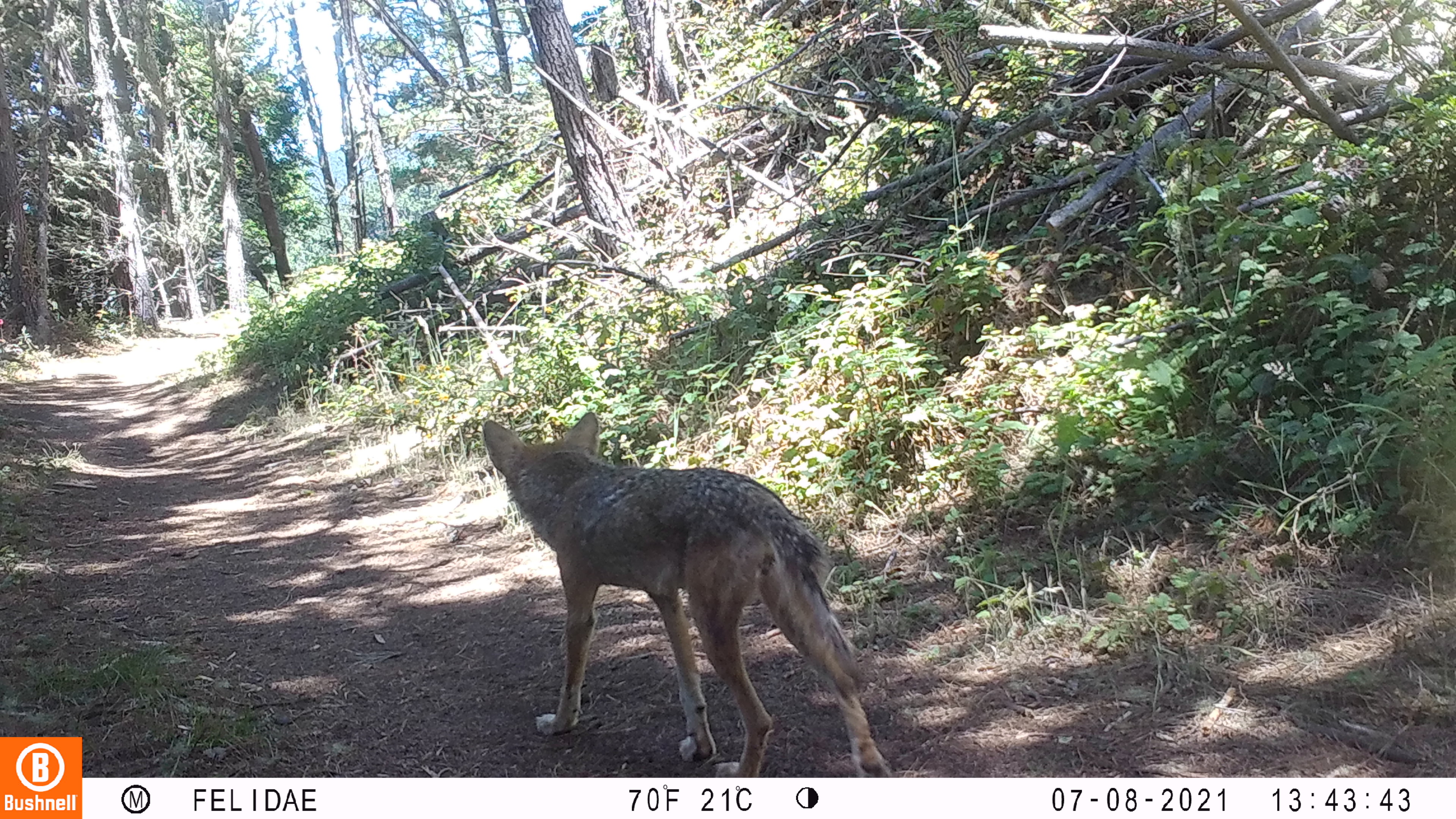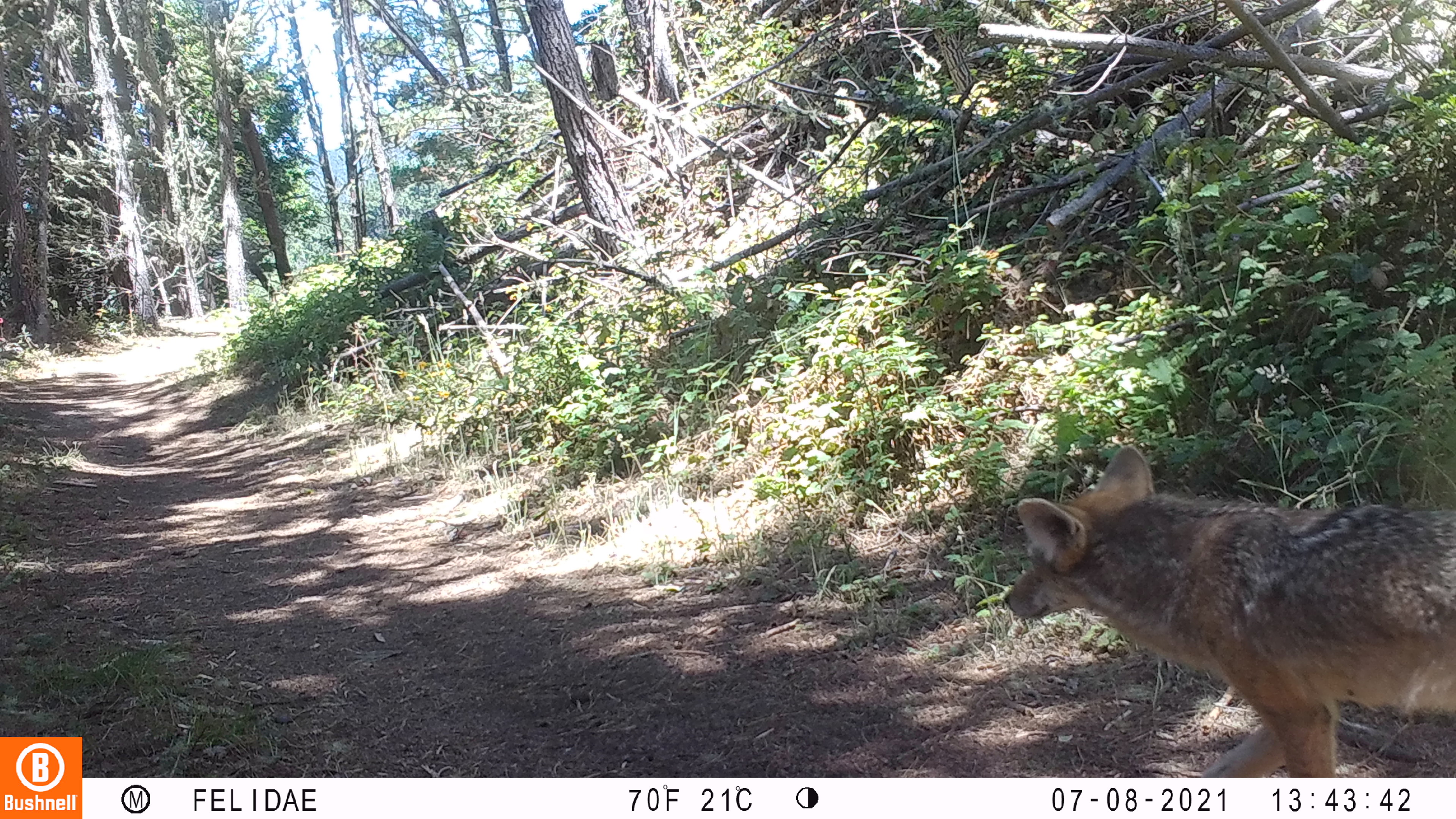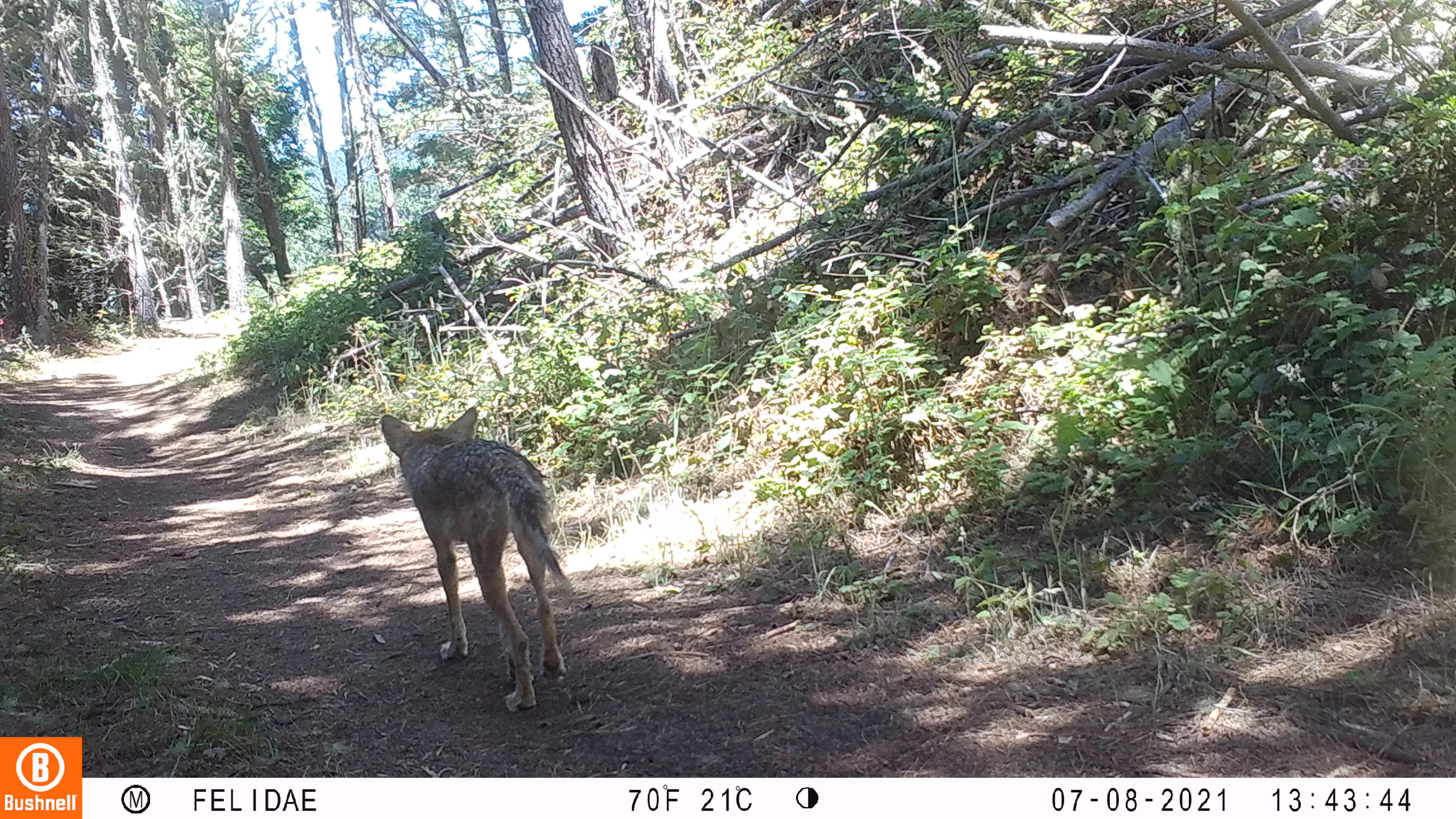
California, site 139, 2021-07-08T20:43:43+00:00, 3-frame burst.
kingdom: Animalia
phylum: Chordata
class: Mammalia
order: Carnivora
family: Canidae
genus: Canis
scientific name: Canis latrans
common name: coyote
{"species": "coyote (Canis latrans)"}